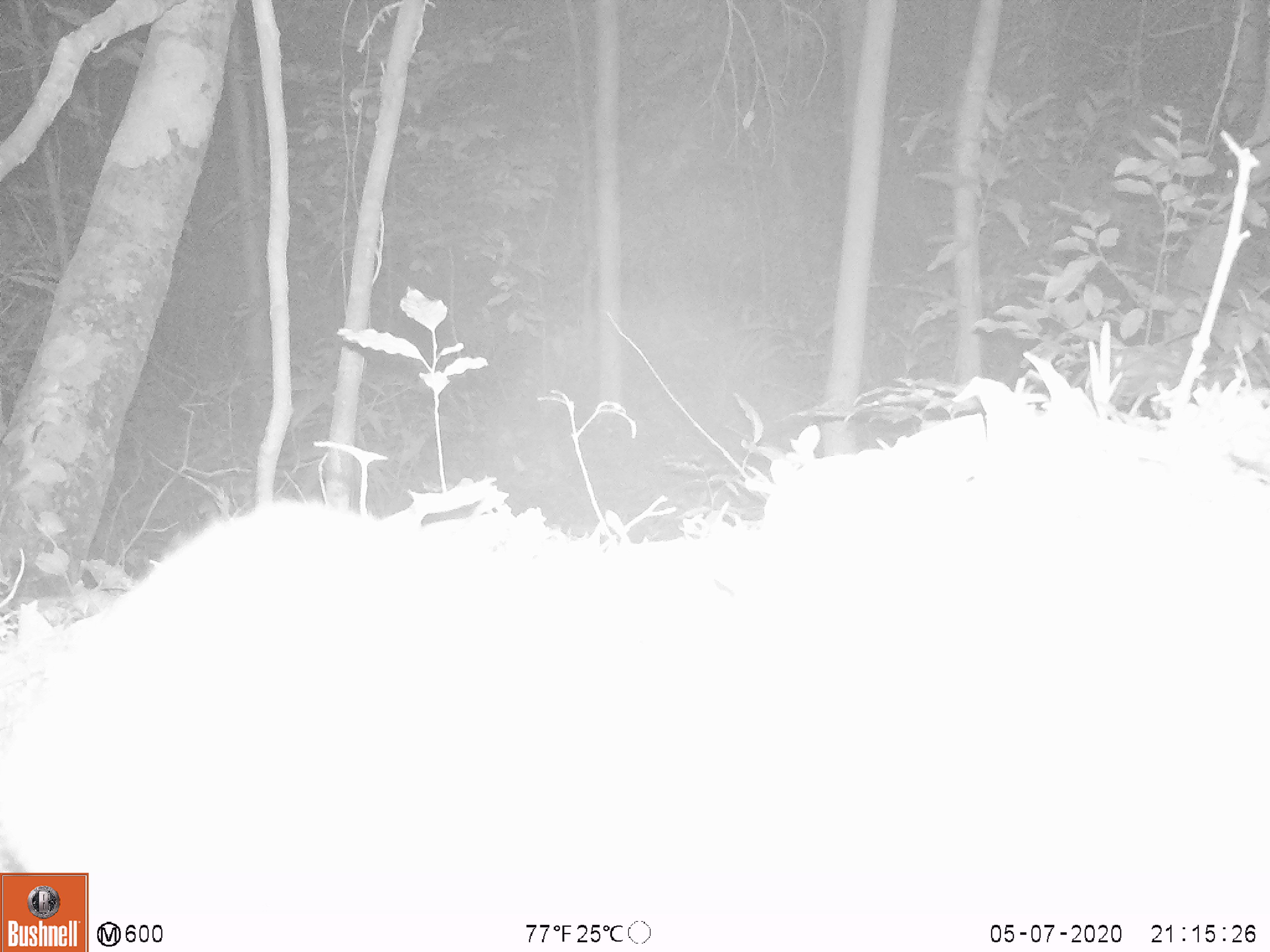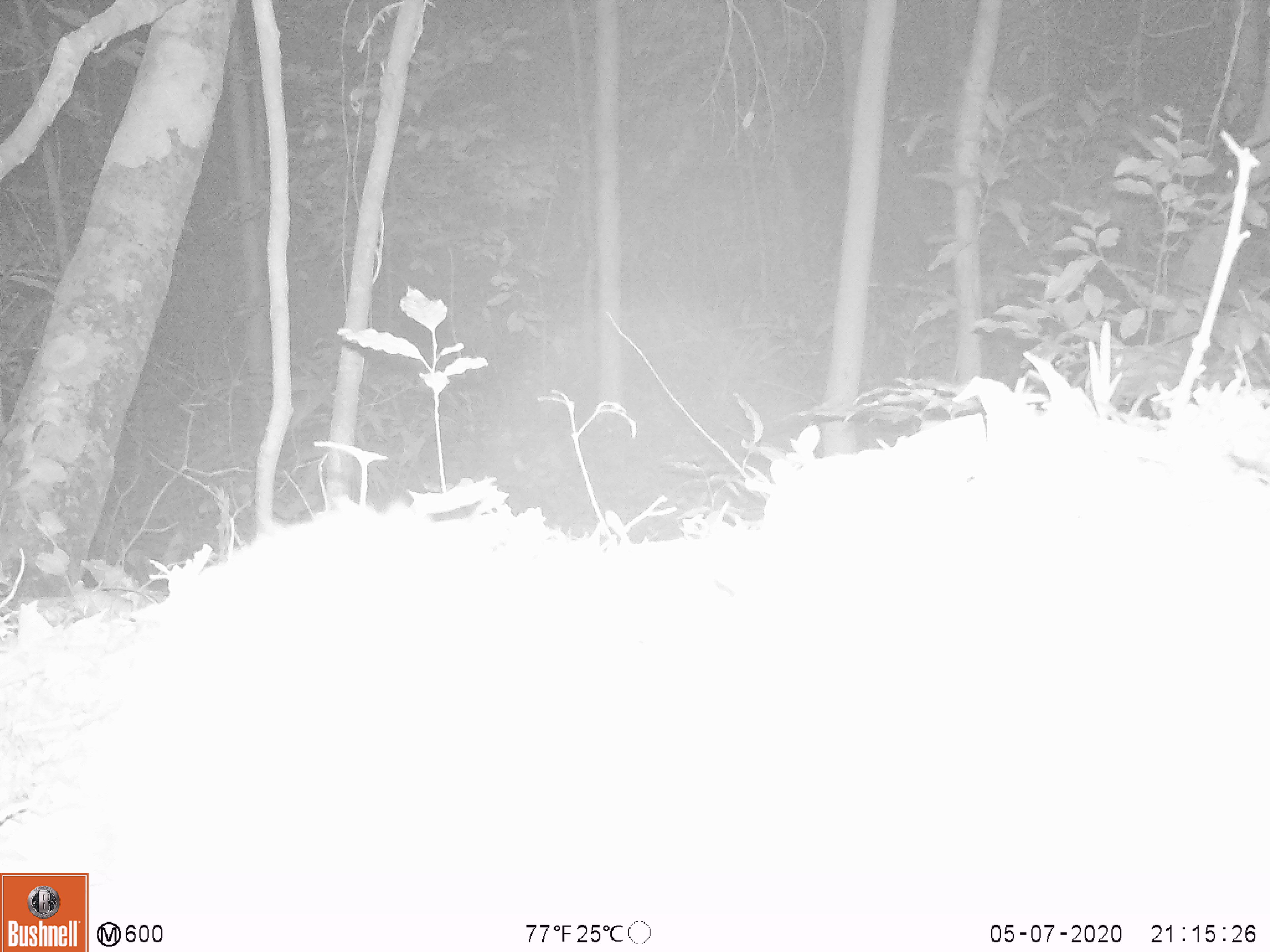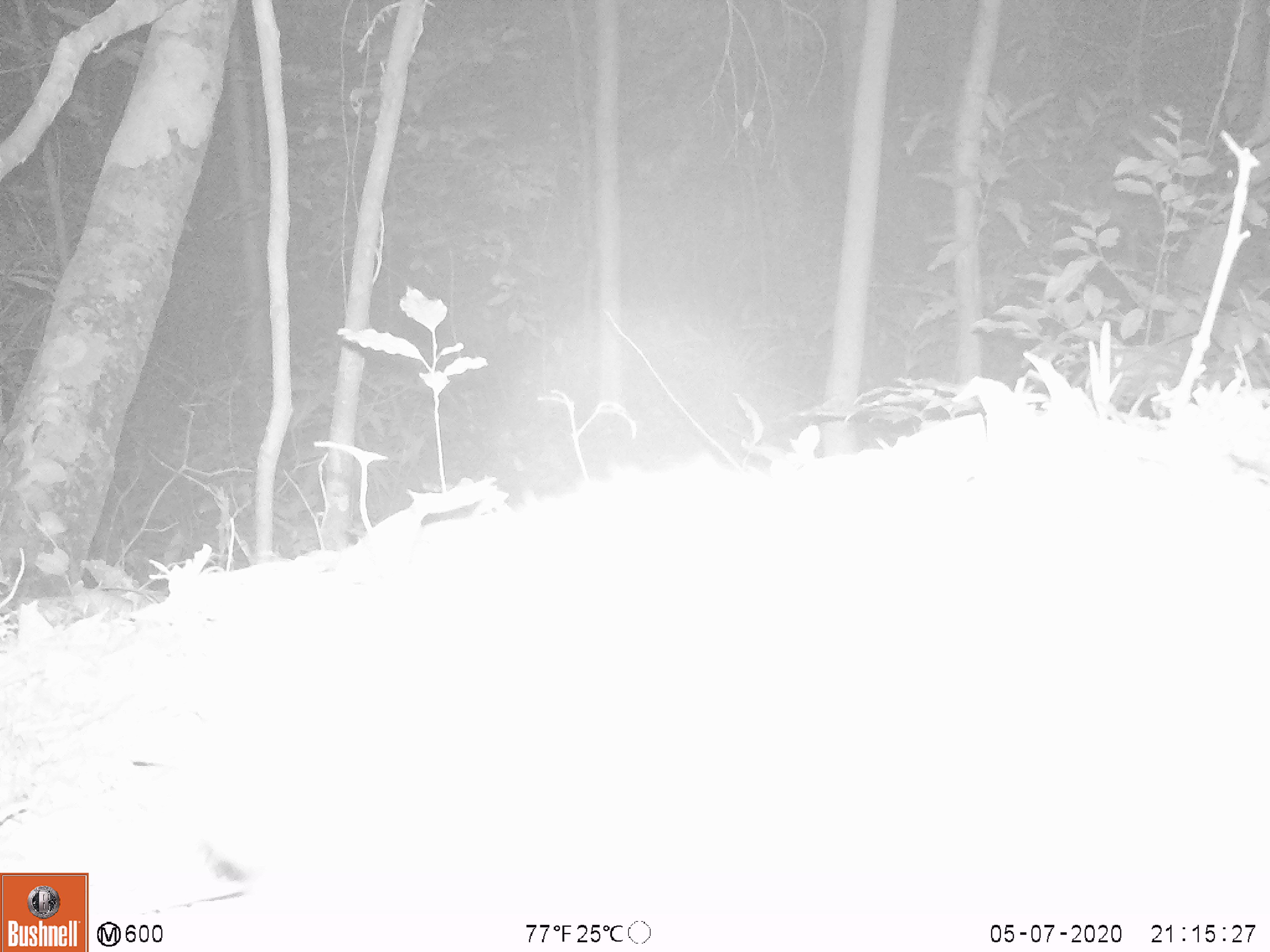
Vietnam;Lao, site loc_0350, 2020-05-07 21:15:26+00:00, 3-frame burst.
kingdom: Animalia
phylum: Chordata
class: Mammalia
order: Carnivora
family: Mustelidae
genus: Melogale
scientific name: Melogale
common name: ferret badger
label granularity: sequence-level